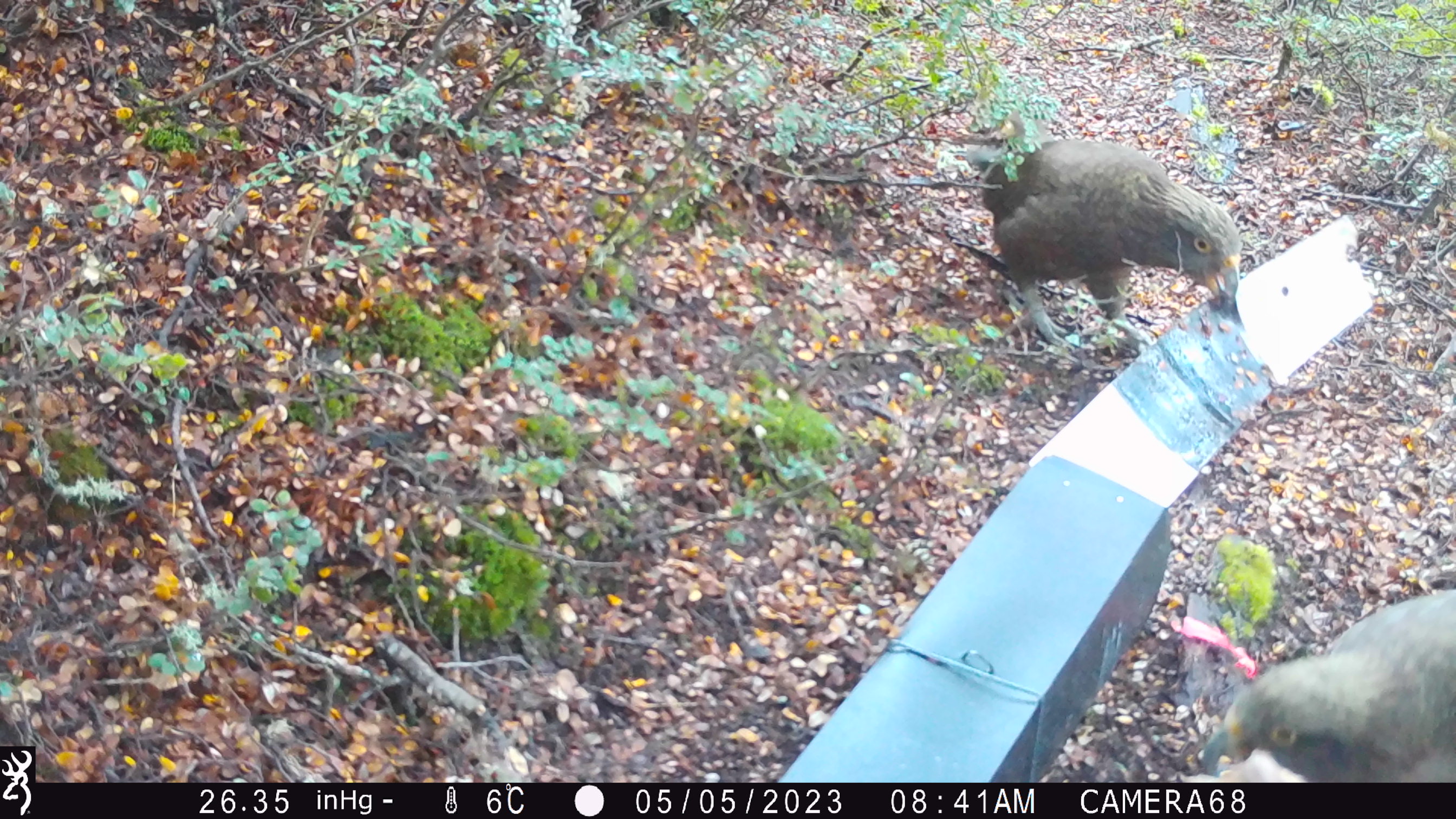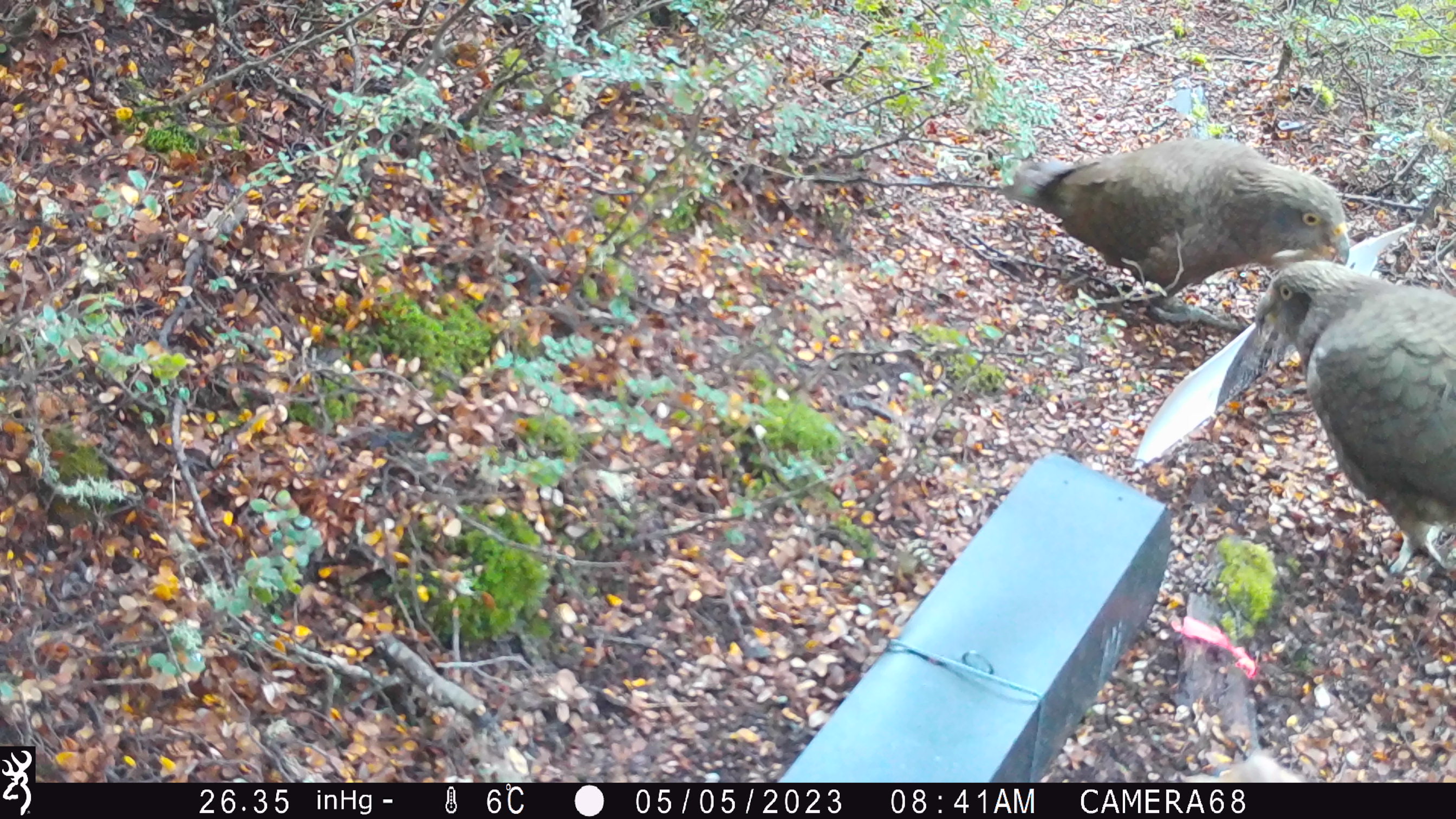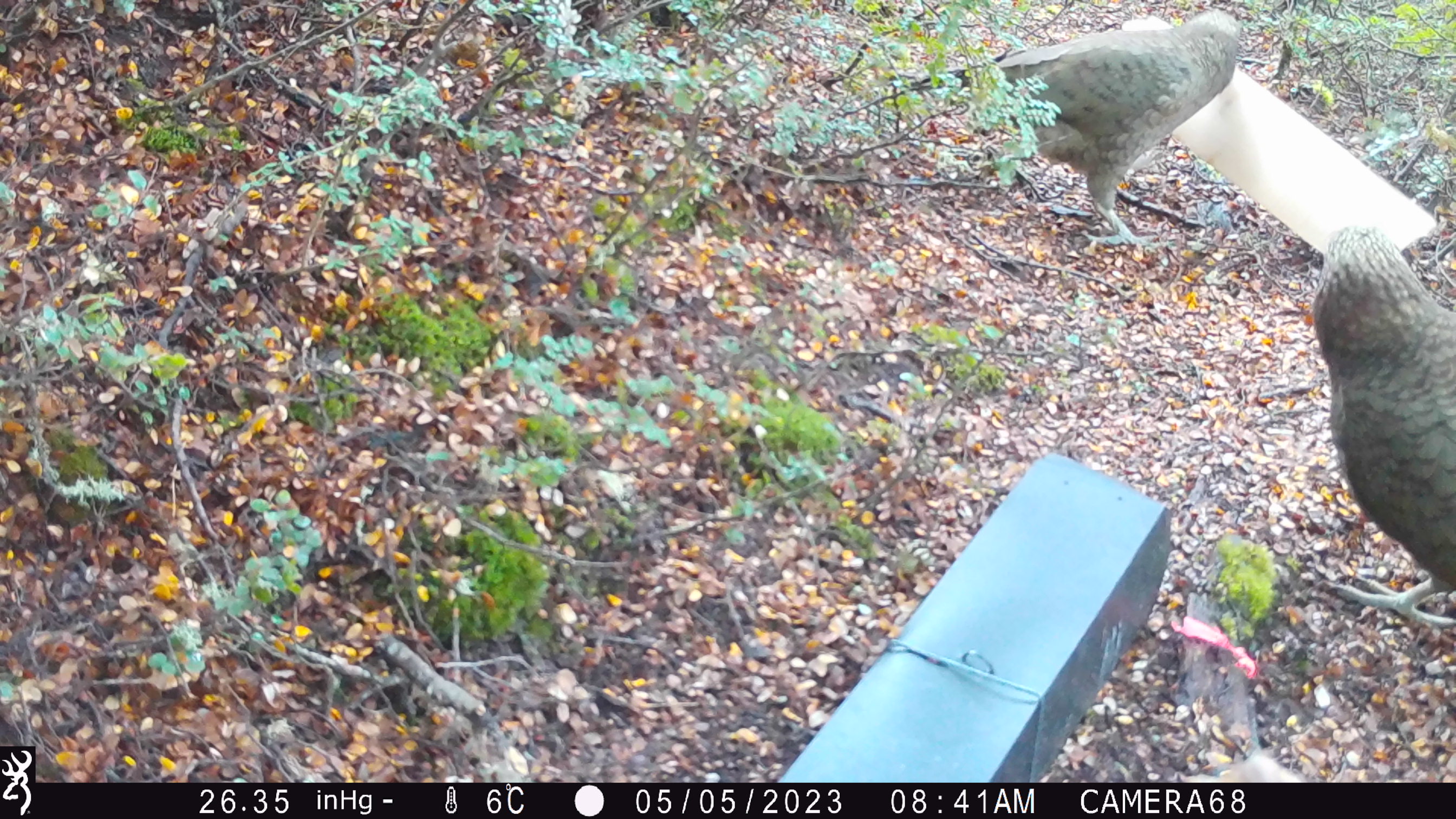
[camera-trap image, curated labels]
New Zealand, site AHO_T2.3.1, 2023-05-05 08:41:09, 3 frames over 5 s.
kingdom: Animalia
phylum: Chordata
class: Aves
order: Psittaciformes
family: Strigopidae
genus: Nestor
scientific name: Nestor notabilis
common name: kea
Kea (Nestor notabilis).